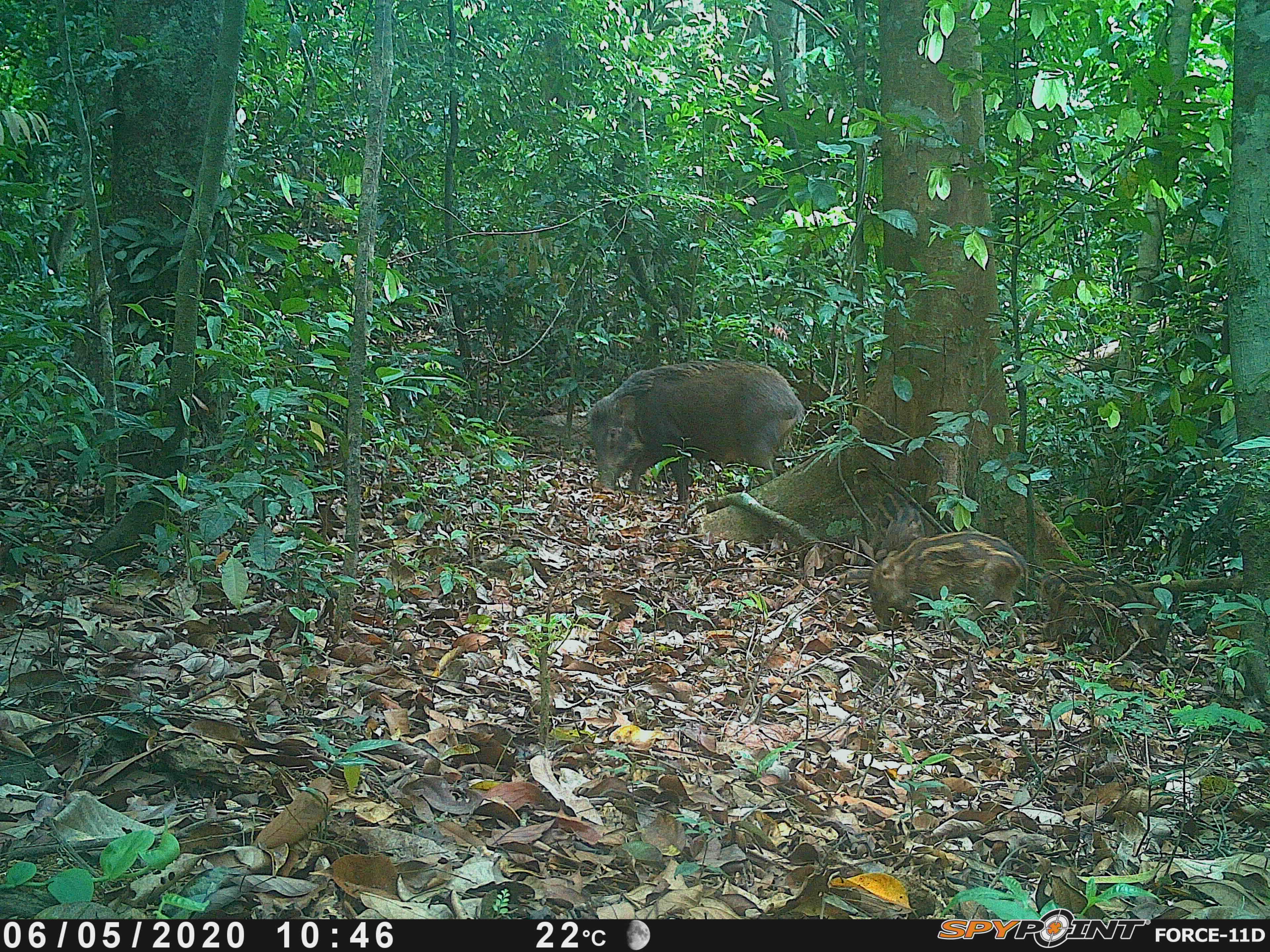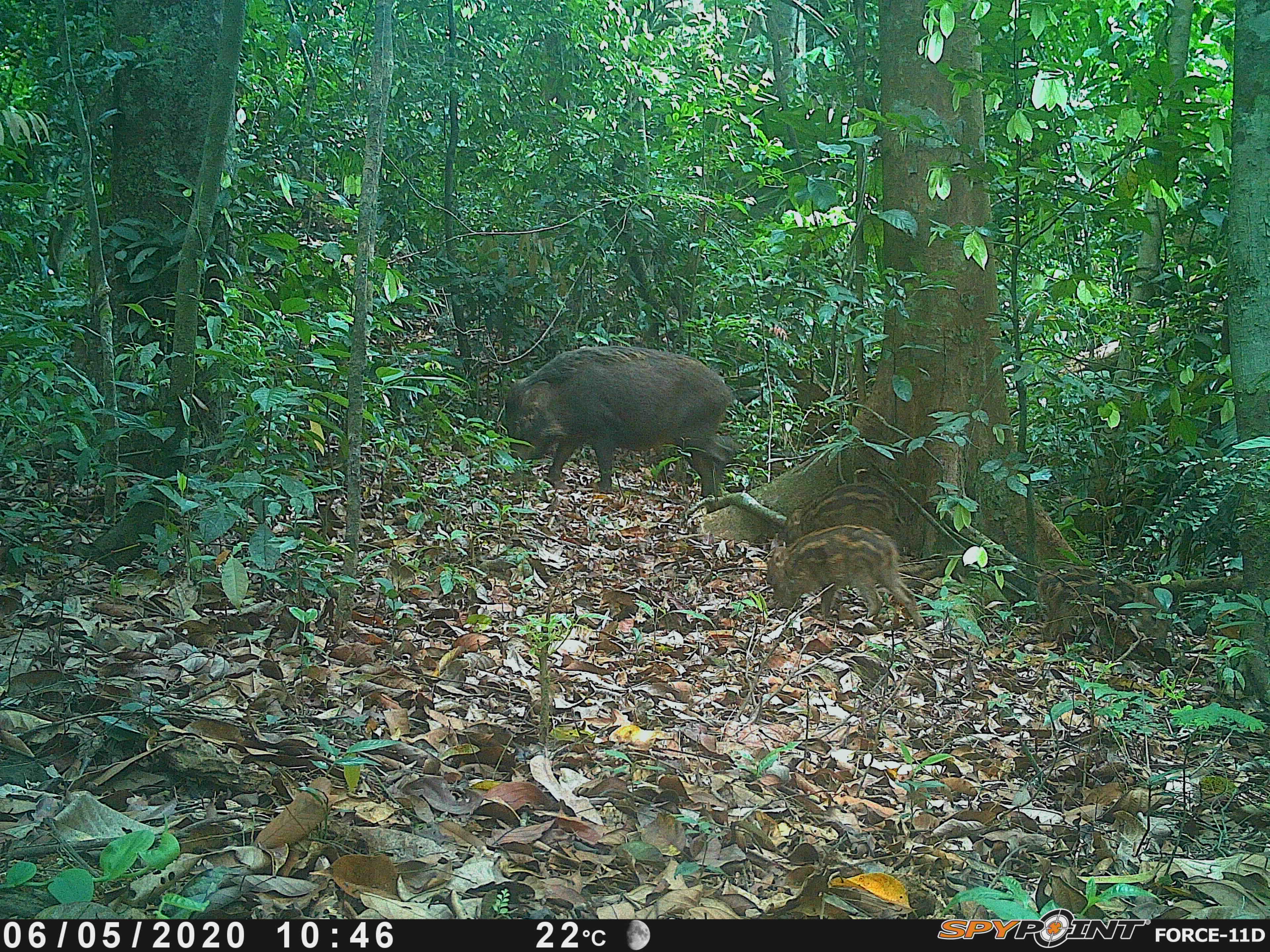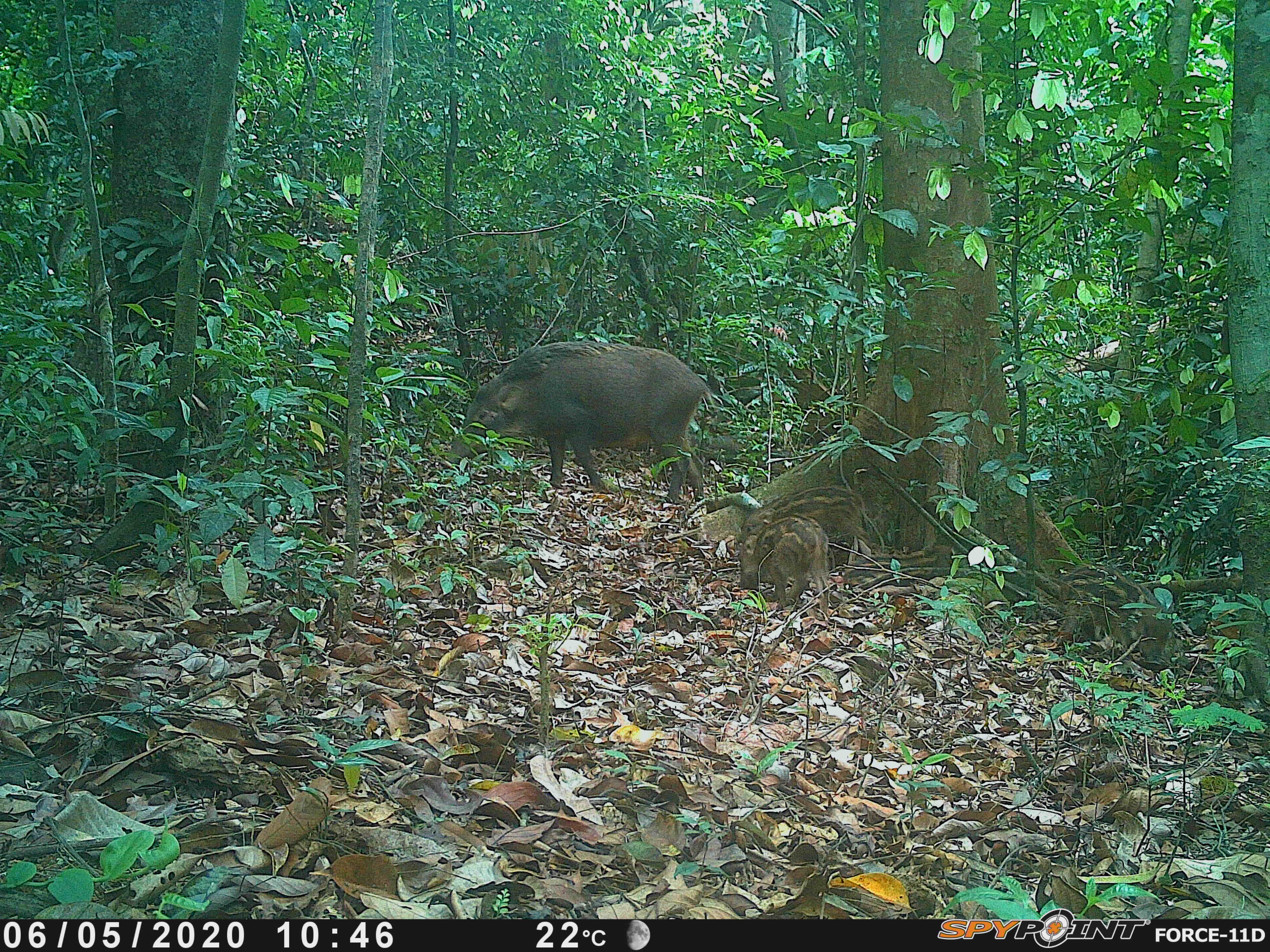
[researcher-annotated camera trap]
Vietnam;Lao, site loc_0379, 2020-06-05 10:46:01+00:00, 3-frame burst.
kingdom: Animalia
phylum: Chordata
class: Mammalia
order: Artiodactyla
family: Suidae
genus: Sus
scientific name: Sus scrofa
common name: eurasian wild pig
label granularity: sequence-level